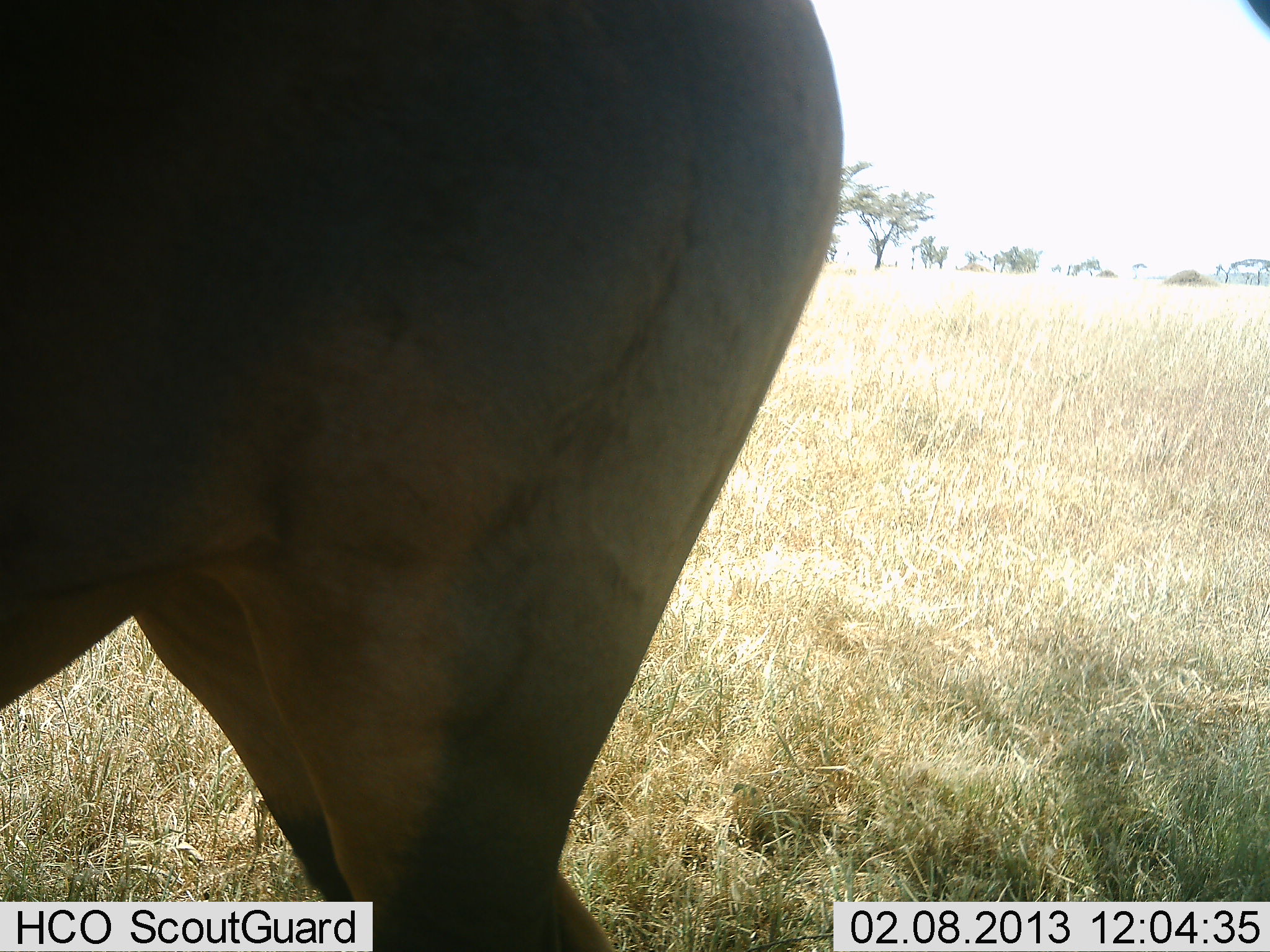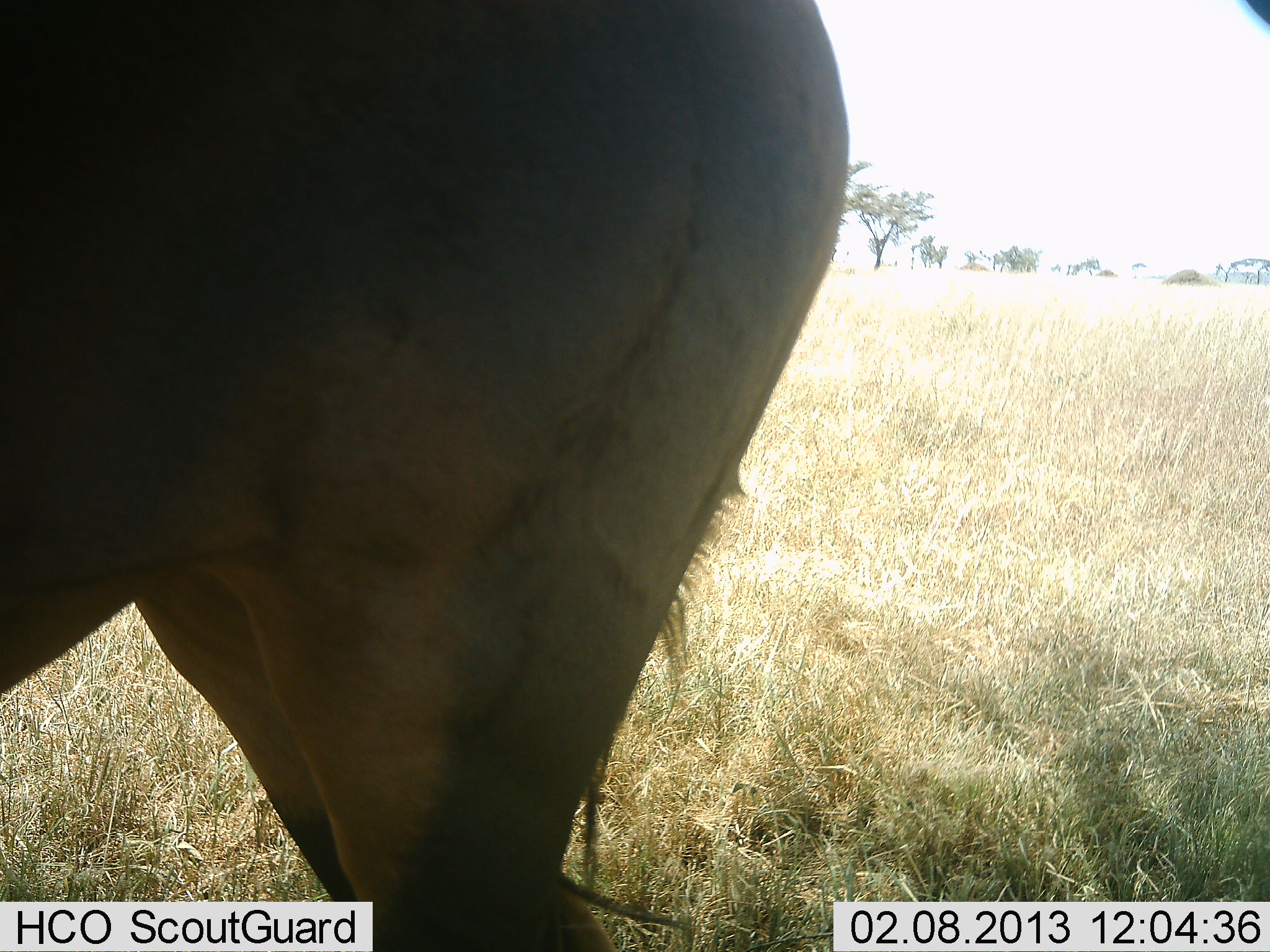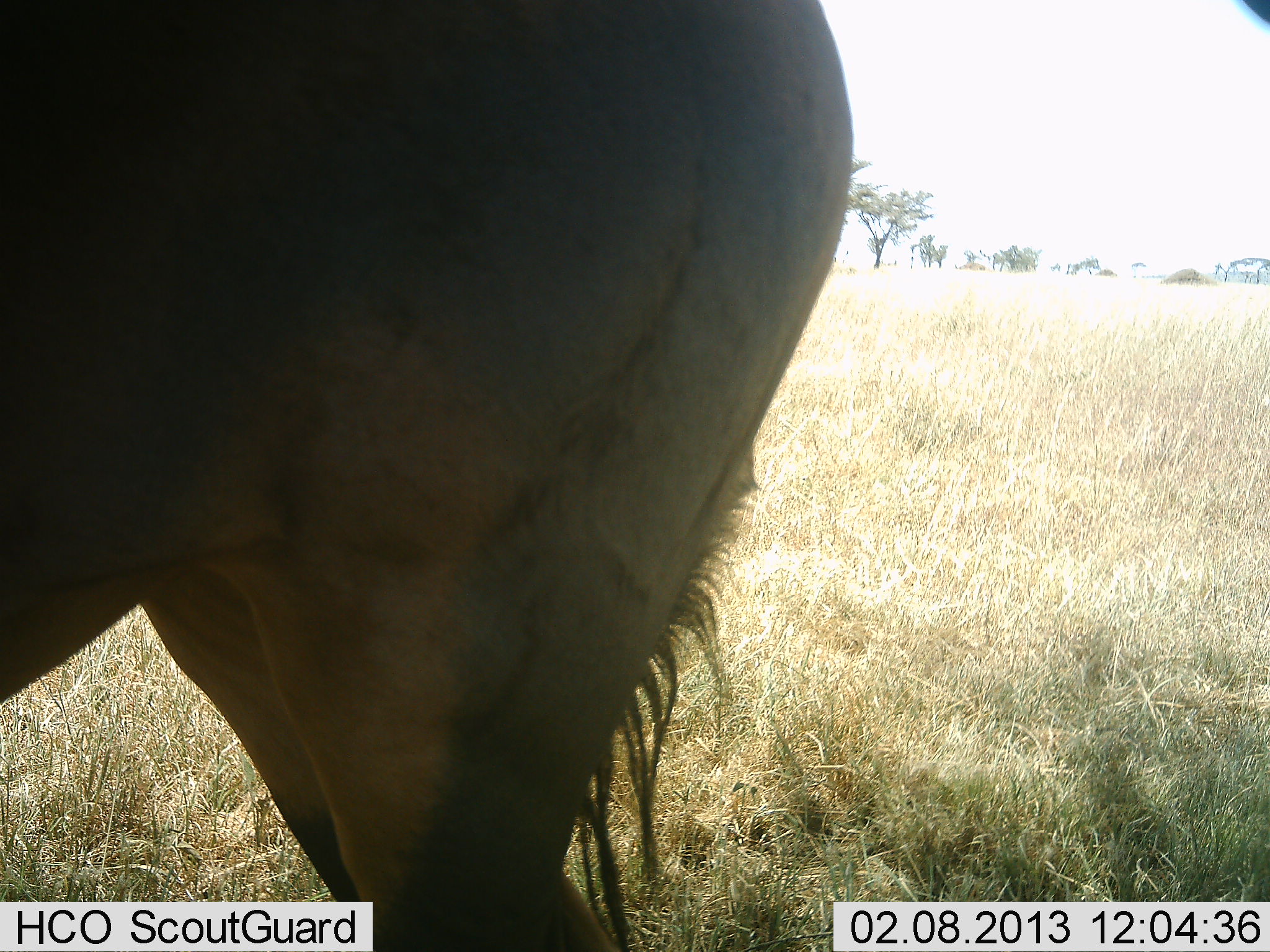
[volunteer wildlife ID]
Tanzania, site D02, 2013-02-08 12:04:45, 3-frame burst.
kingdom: Animalia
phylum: Chordata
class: Mammalia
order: Artiodactyla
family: Bovidae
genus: Connochaetes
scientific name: Connochaetes taurinus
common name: blue wildebeest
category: wildebeest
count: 1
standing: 100%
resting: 0%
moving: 0%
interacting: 0%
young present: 0%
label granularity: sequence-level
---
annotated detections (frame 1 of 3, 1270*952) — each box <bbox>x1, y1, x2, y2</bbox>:
animal: <bbox>0, 0, 843, 952</bbox>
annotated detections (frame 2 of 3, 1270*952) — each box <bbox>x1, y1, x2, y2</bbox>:
animal: <bbox>0, 1, 850, 952</bbox>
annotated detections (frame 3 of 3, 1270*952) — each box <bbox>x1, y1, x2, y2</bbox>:
animal: <bbox>0, 0, 855, 951</bbox>